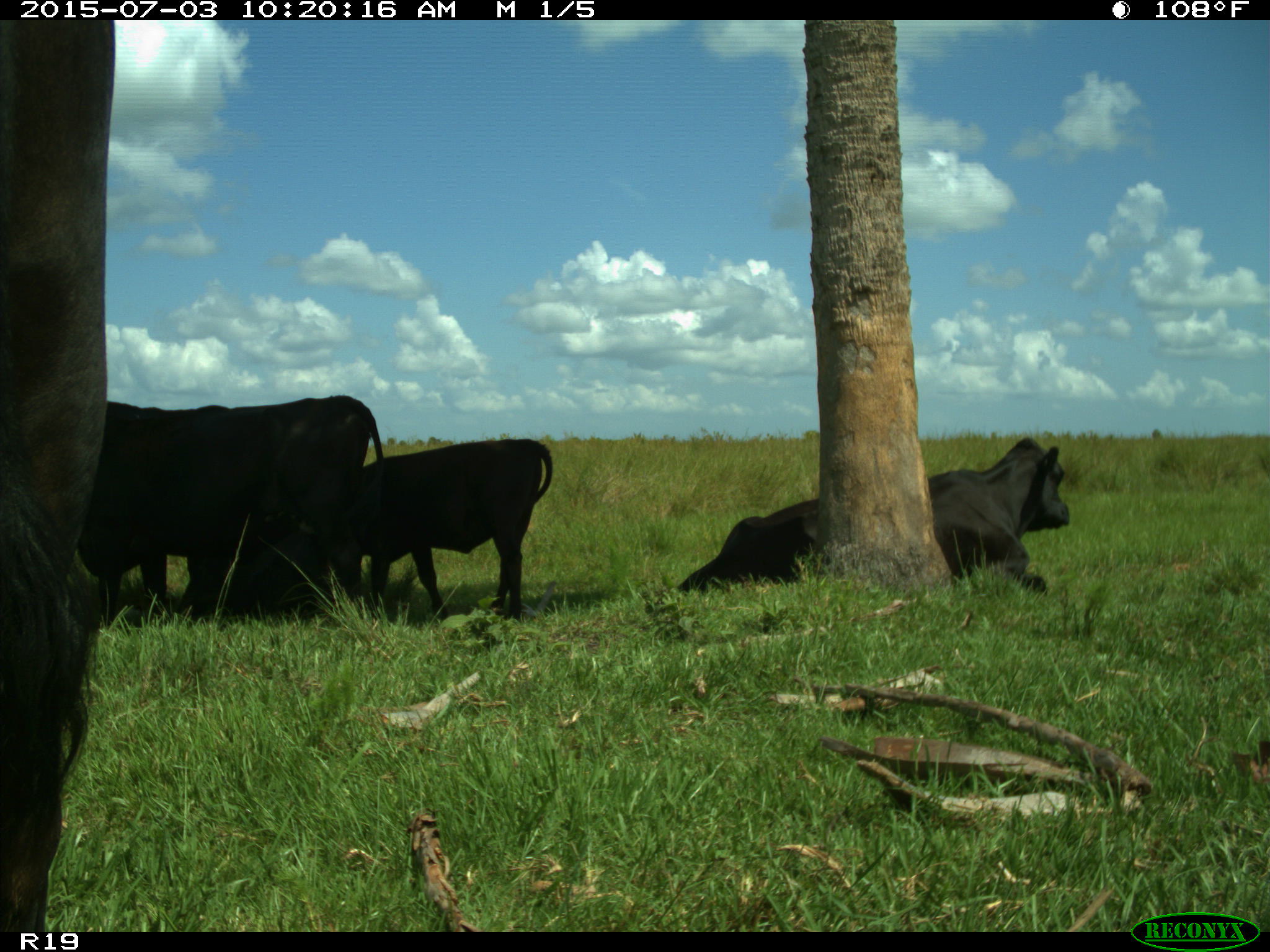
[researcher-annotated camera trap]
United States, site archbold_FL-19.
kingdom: Animalia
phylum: Chordata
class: Mammalia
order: Artiodactyla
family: Bovidae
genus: Bos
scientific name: Bos taurus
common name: domestic cow